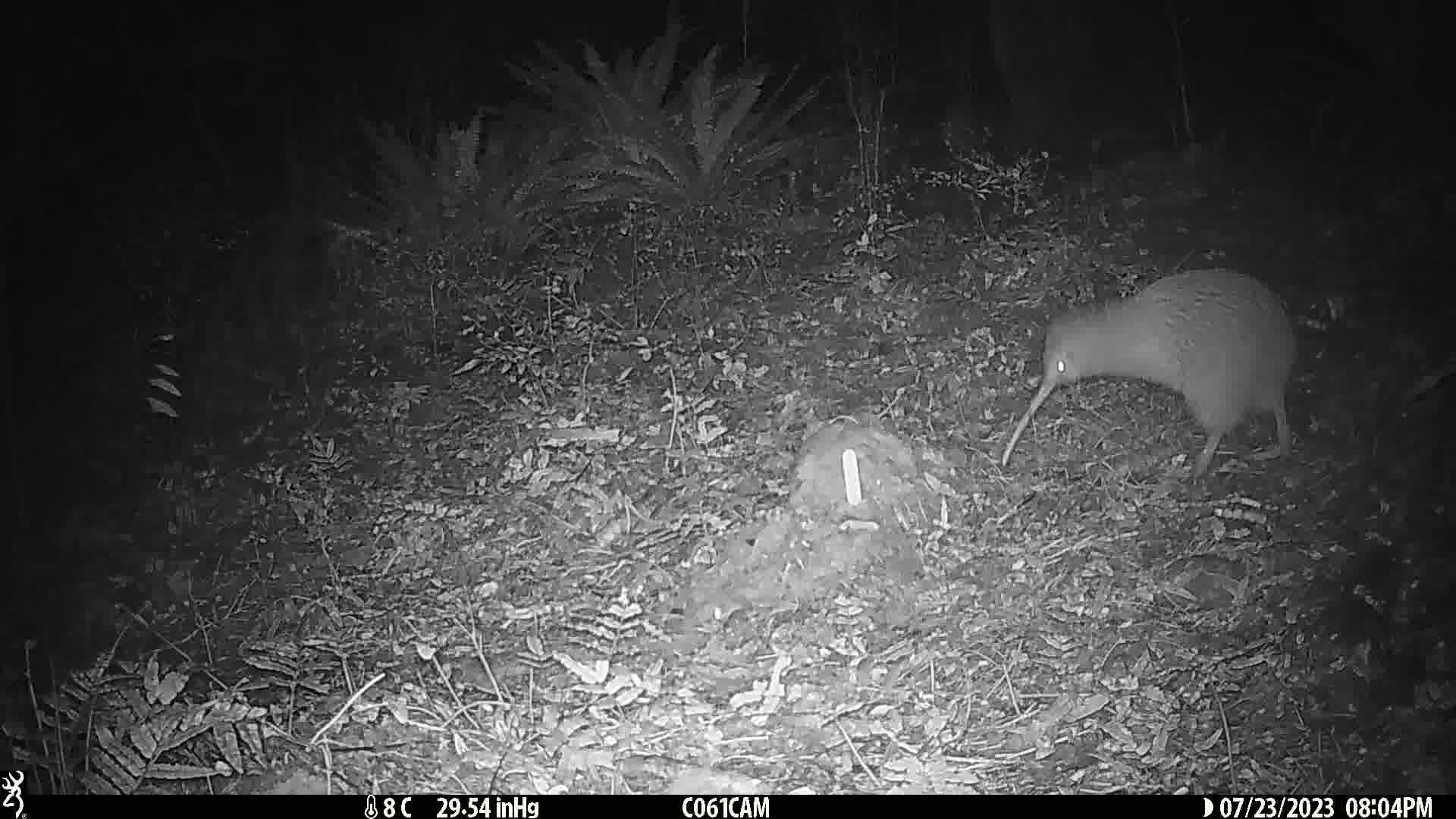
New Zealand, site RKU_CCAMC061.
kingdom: Animalia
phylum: Chordata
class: Aves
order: Apterygiformes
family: Apterygidae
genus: Apteryx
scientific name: Apteryx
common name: kiwi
Kiwi (Apteryx).